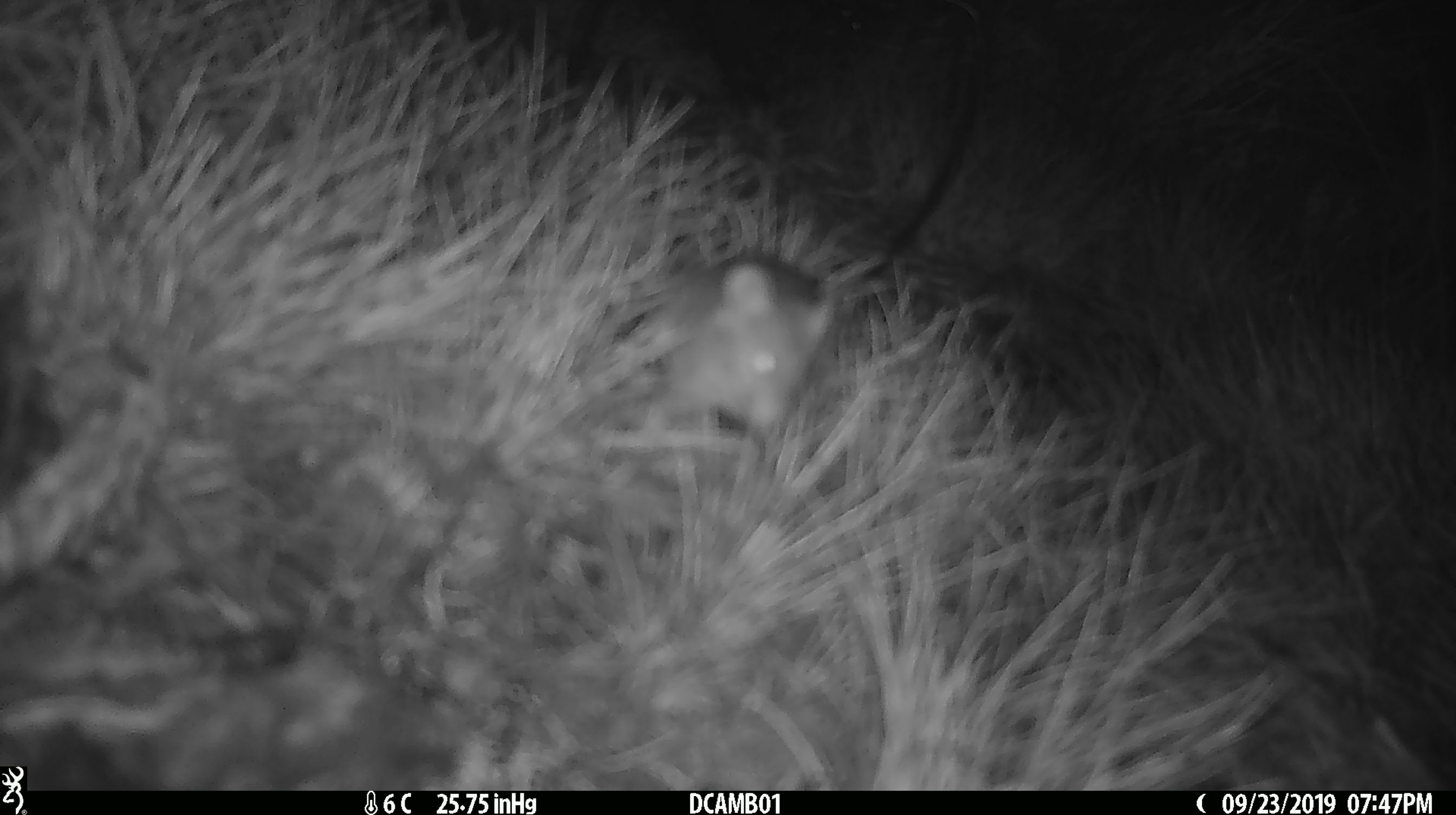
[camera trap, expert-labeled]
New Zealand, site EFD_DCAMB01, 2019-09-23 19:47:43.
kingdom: Animalia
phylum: Chordata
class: Mammalia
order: Rodentia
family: Muridae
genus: Mus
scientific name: Mus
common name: mouse